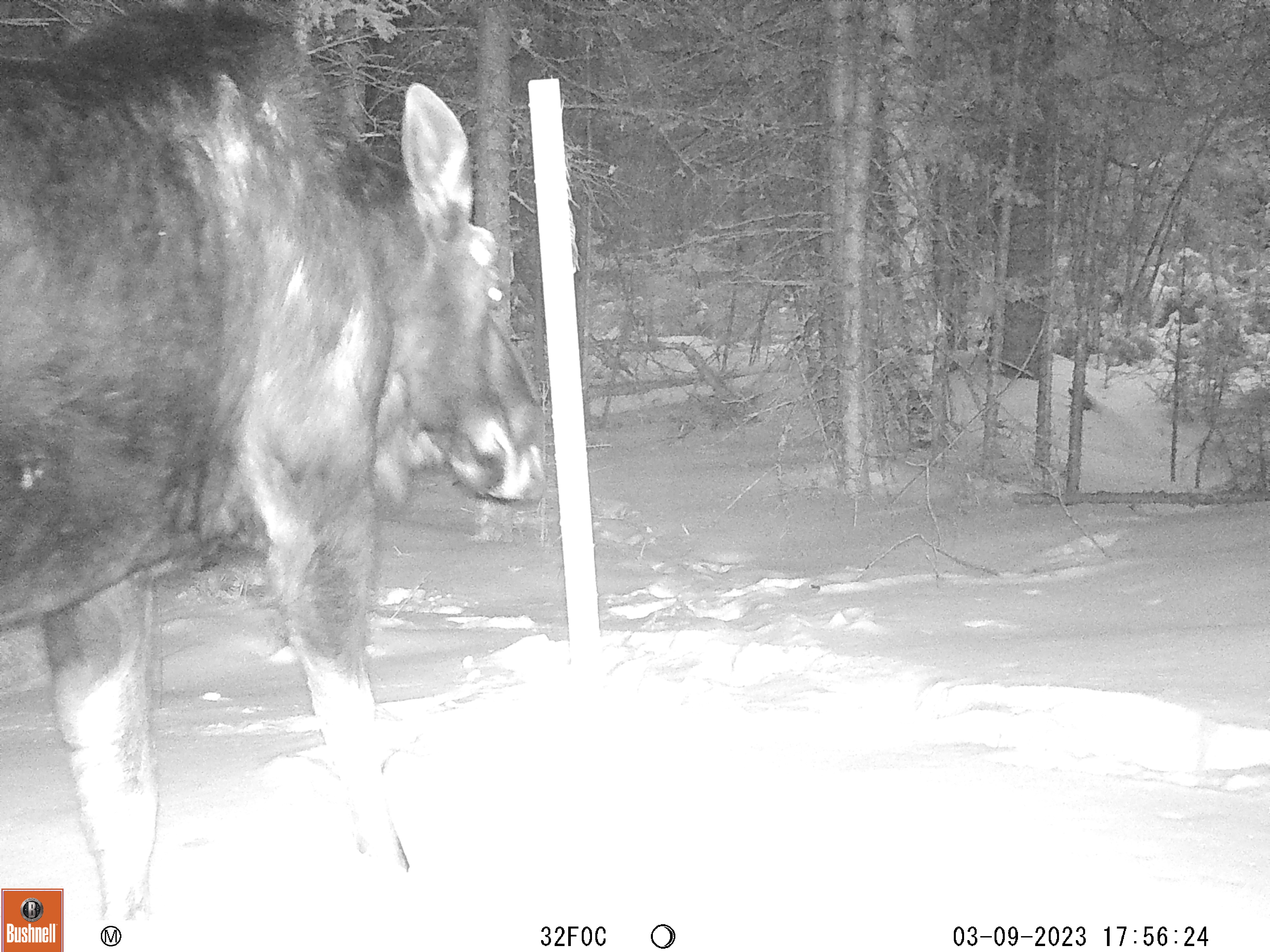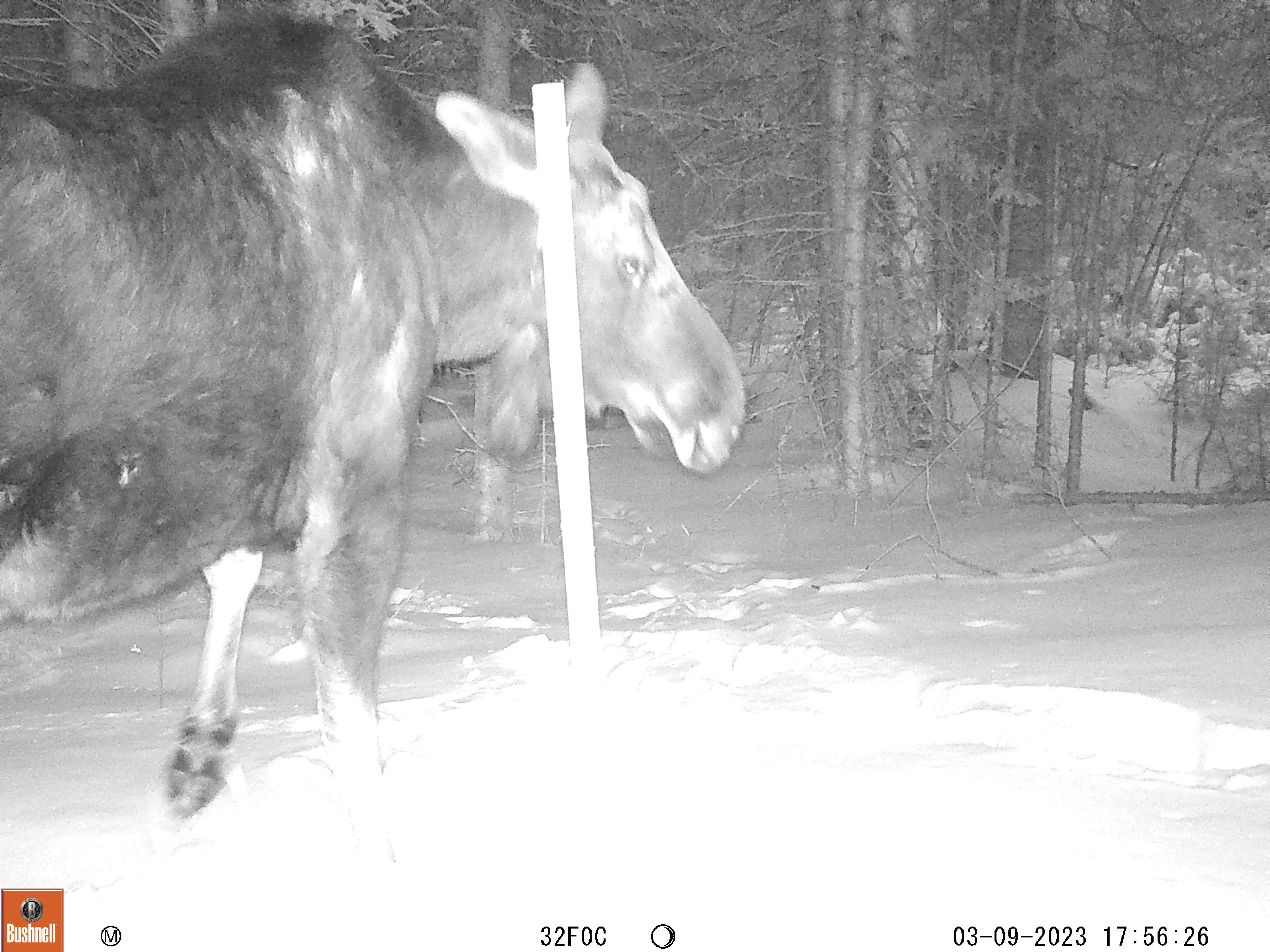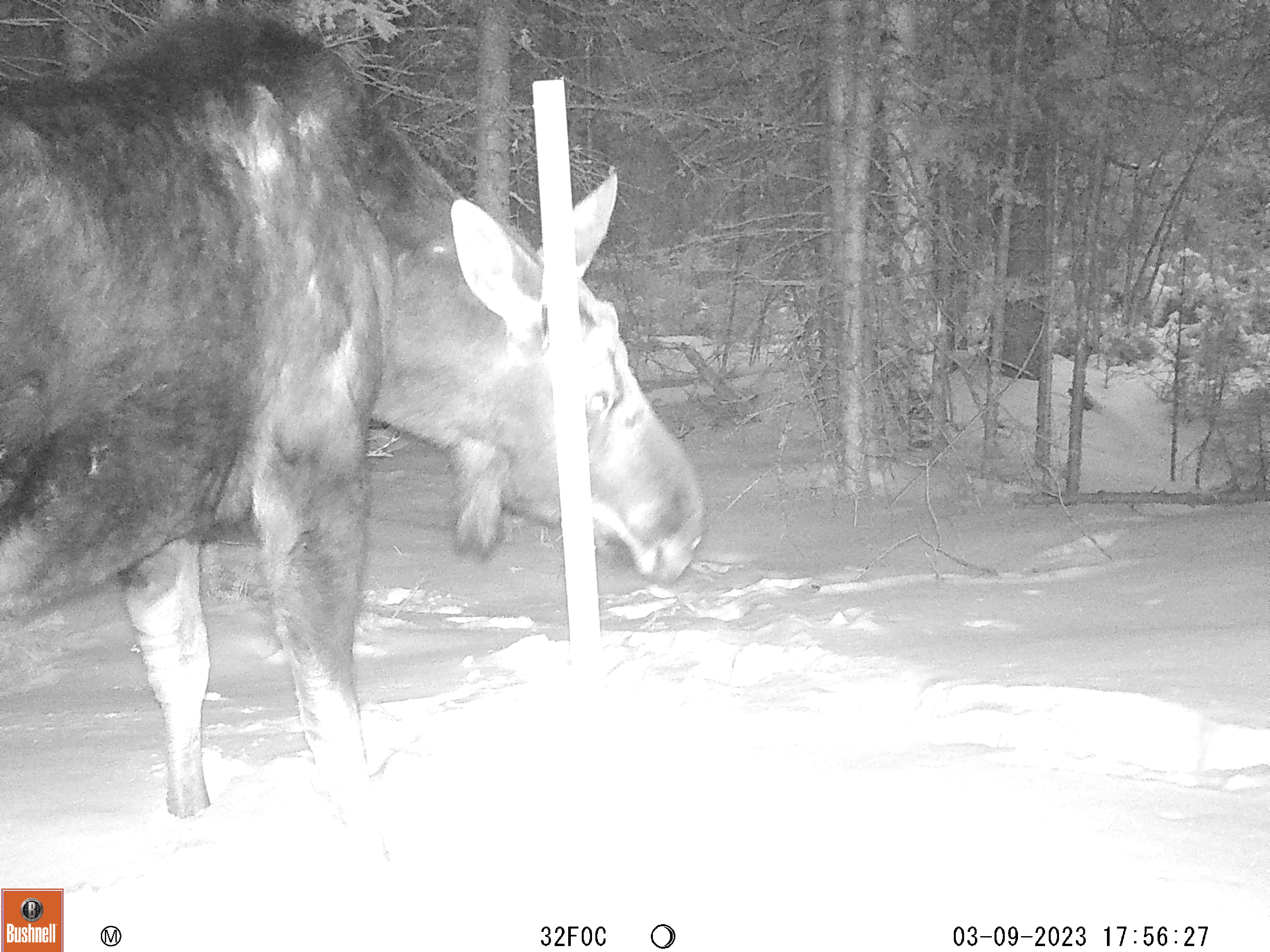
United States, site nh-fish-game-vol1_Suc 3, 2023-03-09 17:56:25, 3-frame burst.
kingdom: Animalia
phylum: Chordata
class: Mammalia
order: Artiodactyla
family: Cervidae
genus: Alces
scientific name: Alces alces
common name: moose